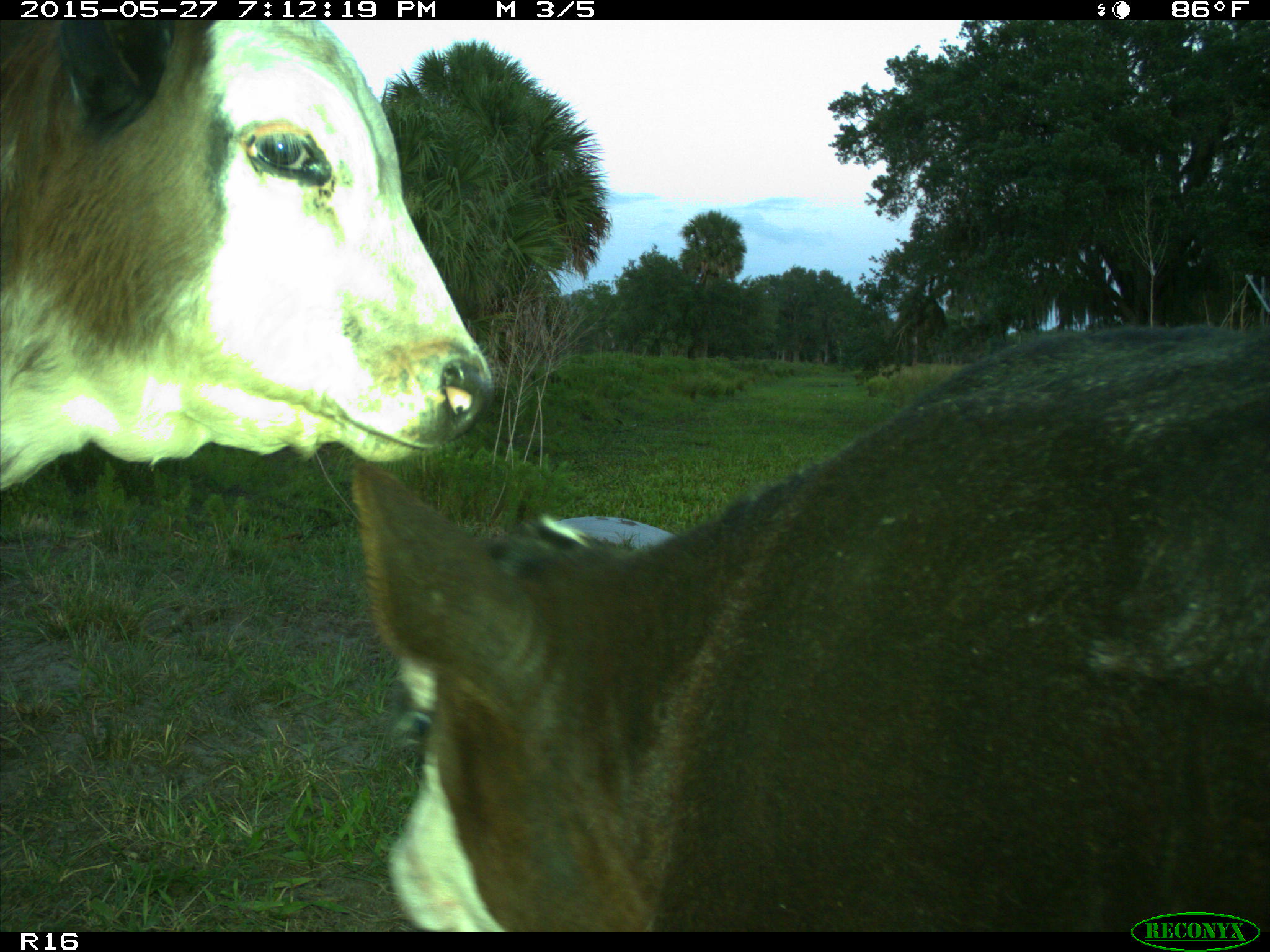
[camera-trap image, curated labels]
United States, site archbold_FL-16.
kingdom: Animalia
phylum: Chordata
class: Mammalia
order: Artiodactyla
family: Bovidae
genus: Bos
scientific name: Bos taurus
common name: domestic cow